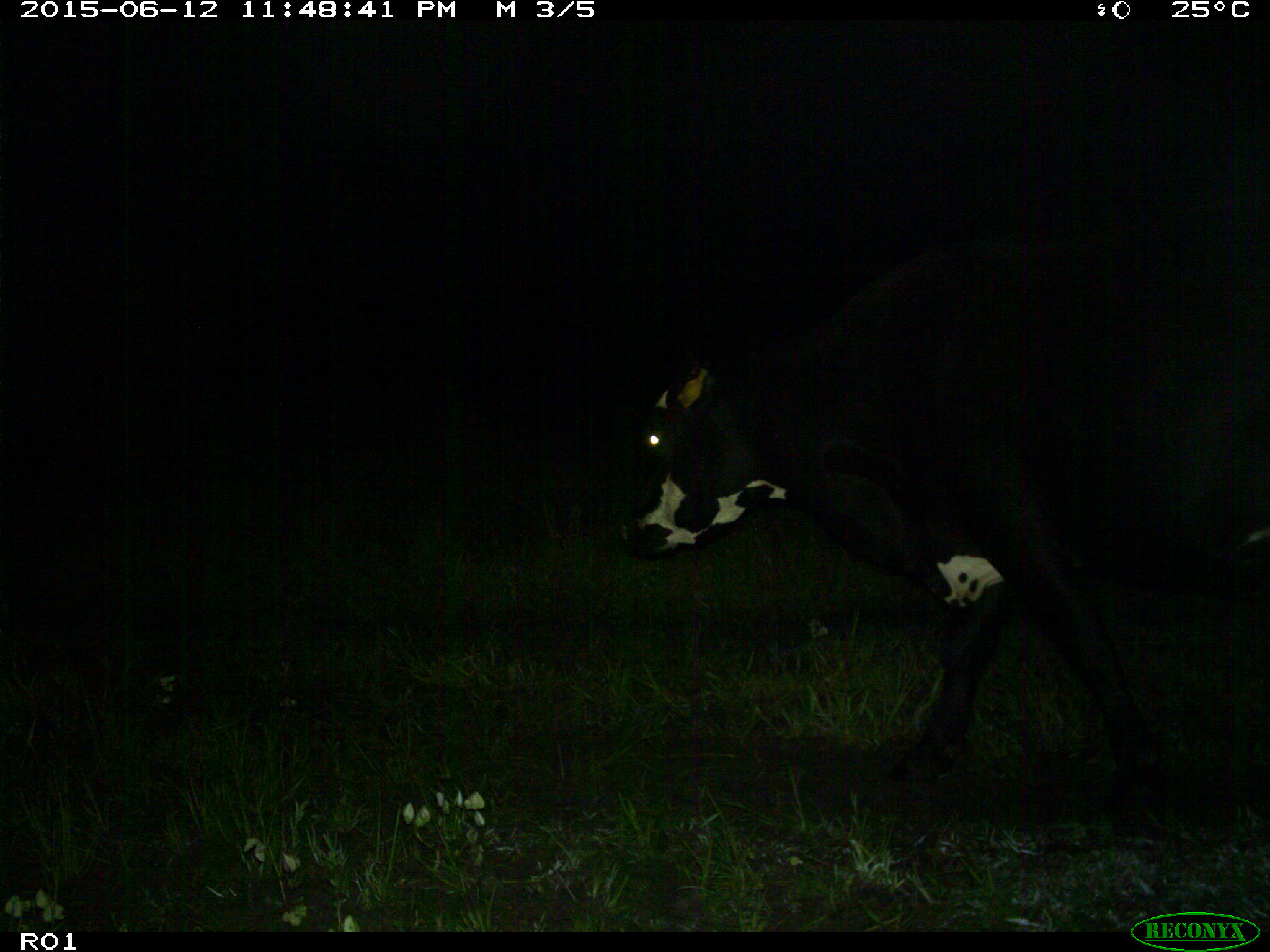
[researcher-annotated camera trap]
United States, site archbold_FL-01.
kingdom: Animalia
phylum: Chordata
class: Mammalia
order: Artiodactyla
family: Bovidae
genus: Bos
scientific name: Bos taurus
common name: domestic cow